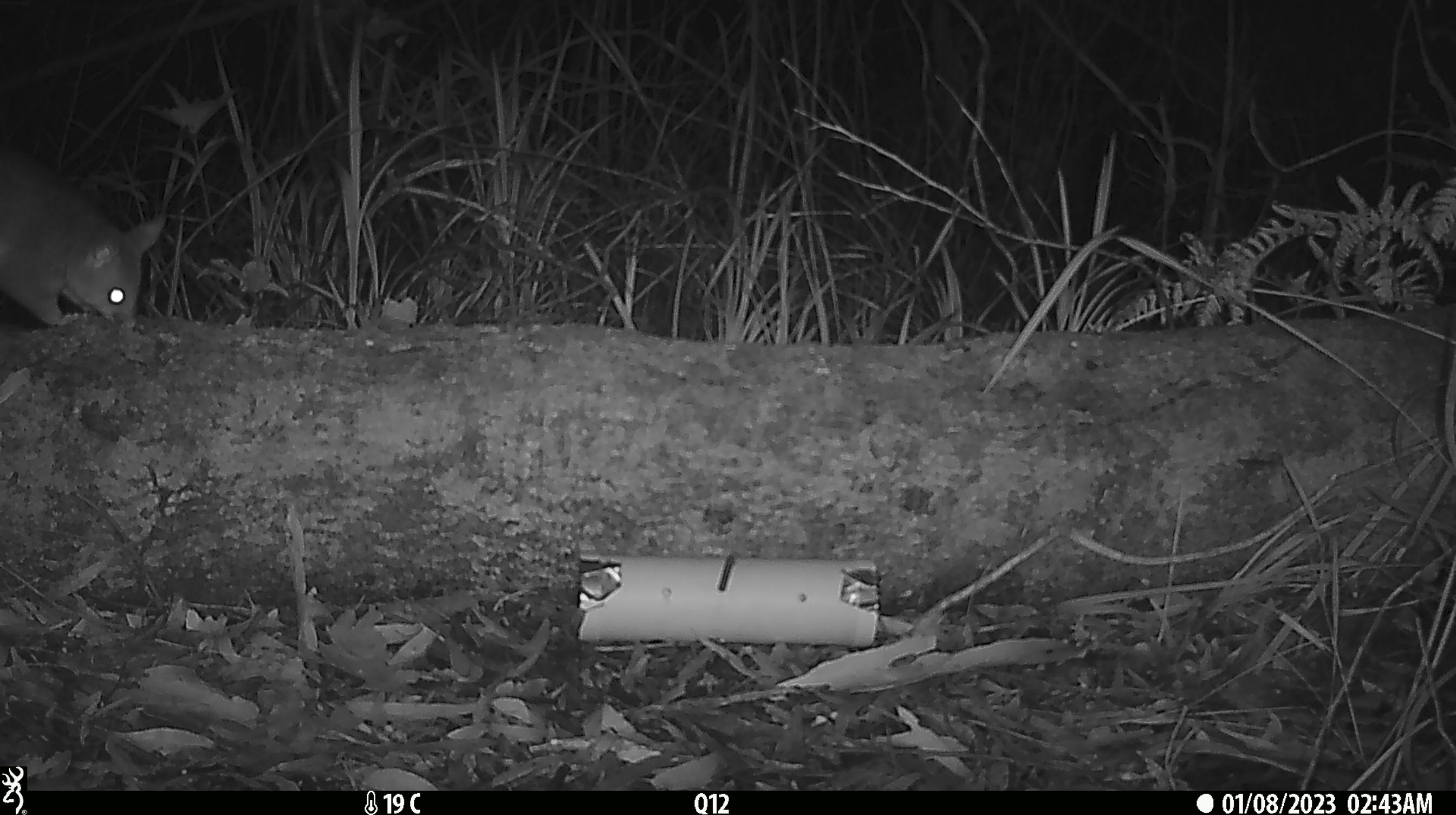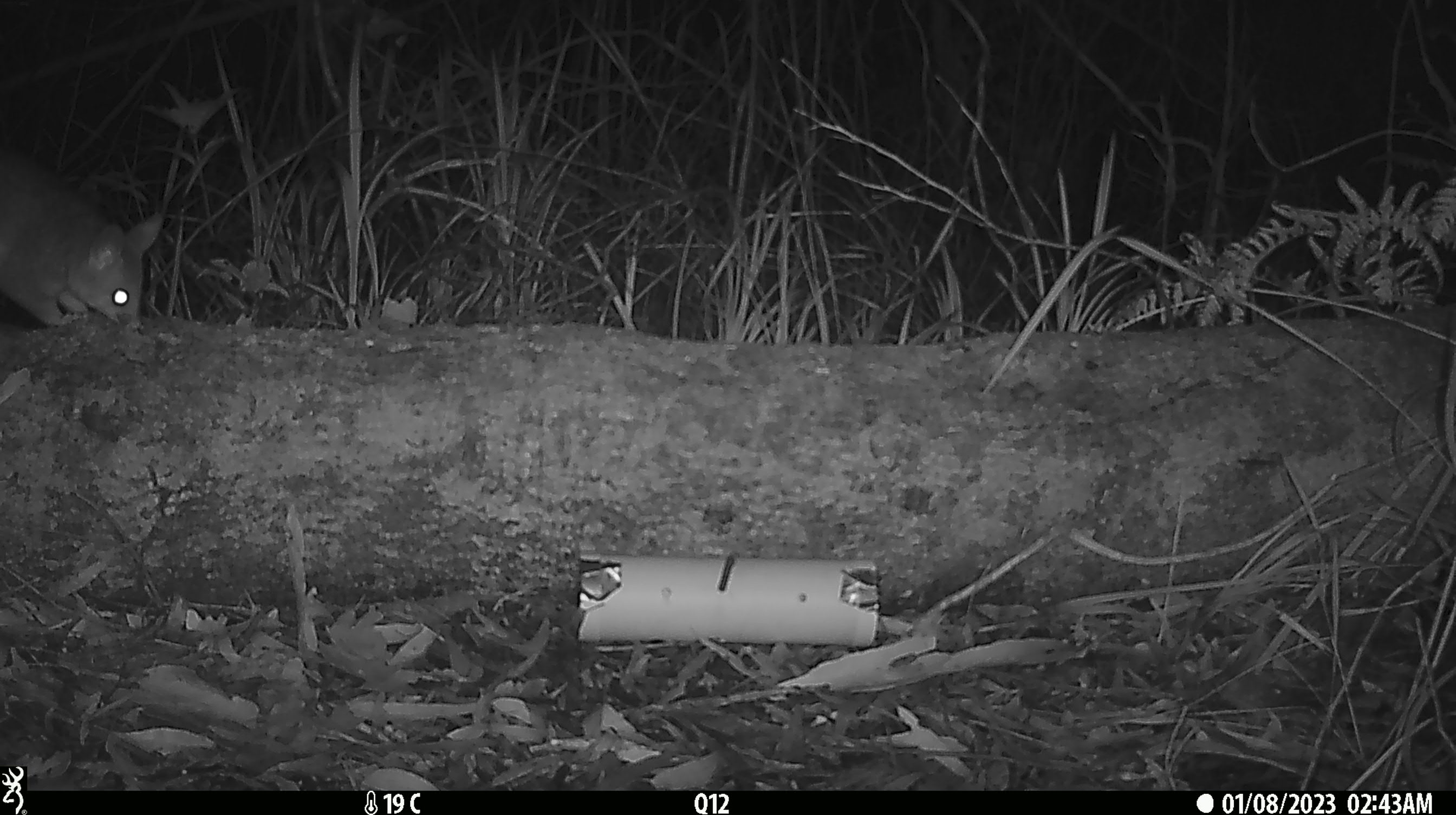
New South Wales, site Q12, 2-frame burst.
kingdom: Animalia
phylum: Chordata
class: Mammalia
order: Diprotodontia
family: Phalangeridae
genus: Trichosurus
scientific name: Trichosurus vulpecula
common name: common brushtail possum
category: possum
Possum (common brushtail possum) (Trichosurus vulpecula).